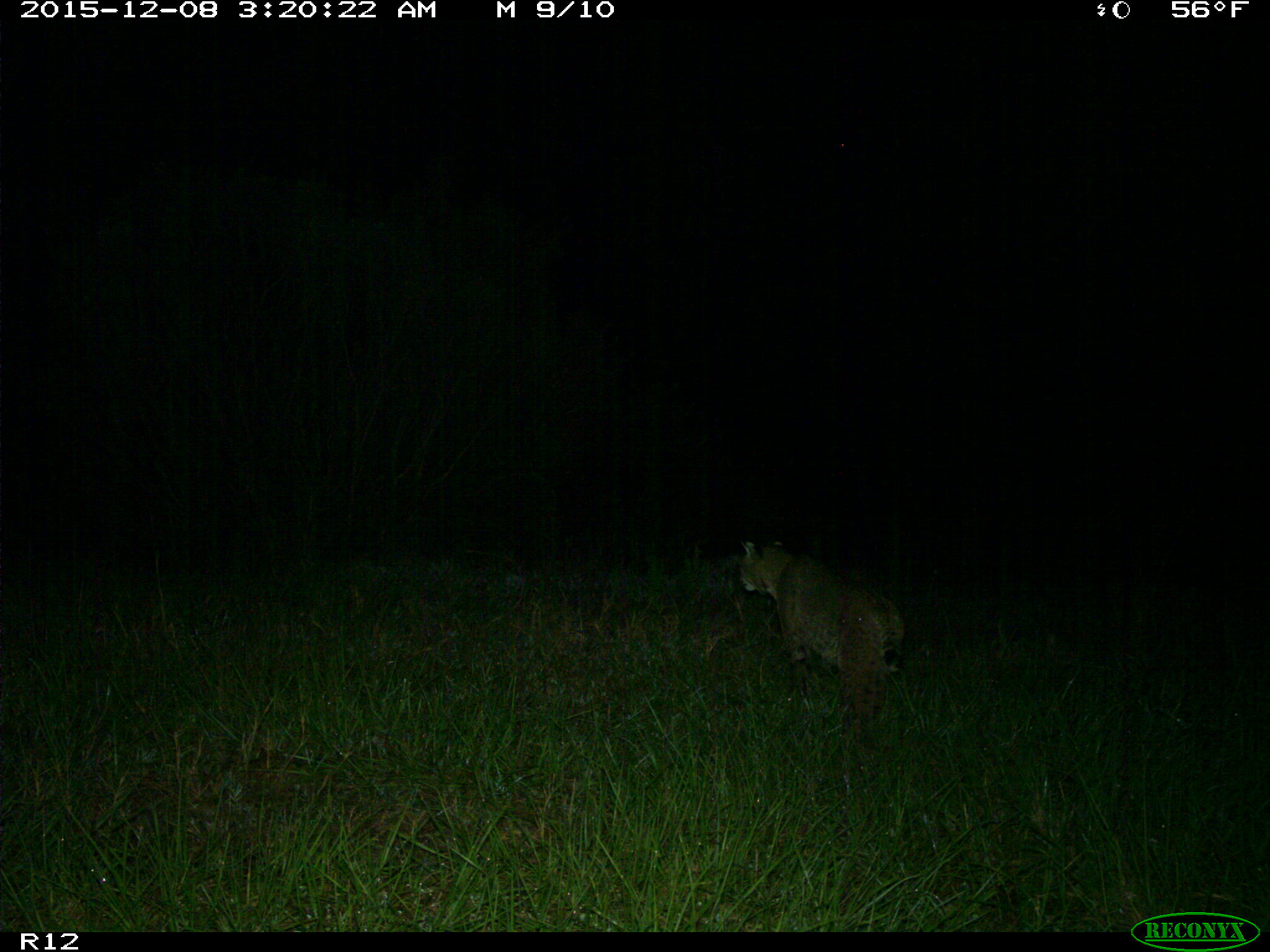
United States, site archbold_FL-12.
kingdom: Animalia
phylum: Chordata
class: Mammalia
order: Carnivora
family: Felidae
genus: Lynx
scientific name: Lynx rufus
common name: bobcat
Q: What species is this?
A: Lynx rufus (bobcat).